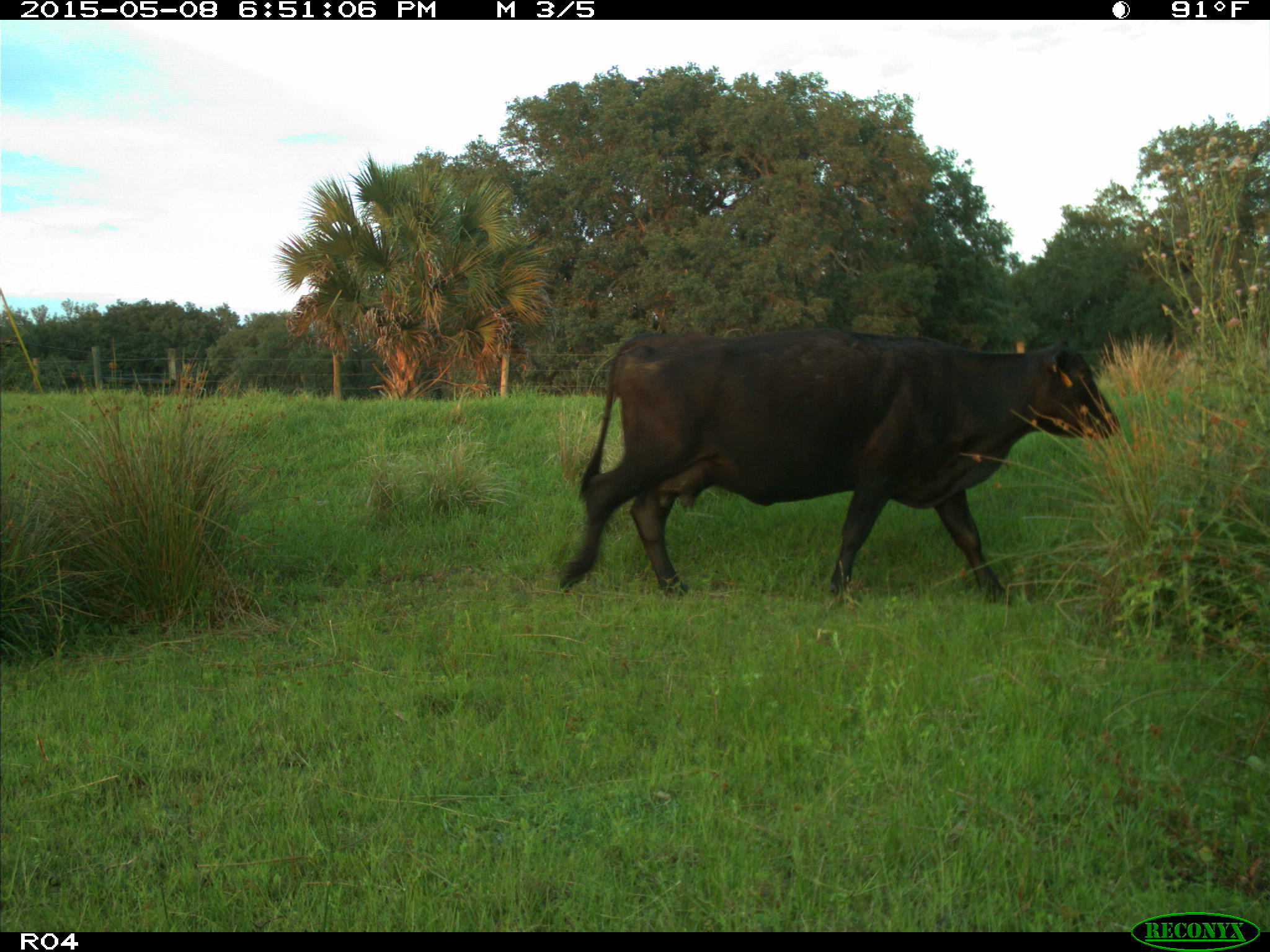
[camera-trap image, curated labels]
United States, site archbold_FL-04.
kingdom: Animalia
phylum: Chordata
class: Mammalia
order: Artiodactyla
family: Bovidae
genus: Bos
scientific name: Bos taurus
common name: domestic cow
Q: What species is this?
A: Bos taurus (domestic cow).